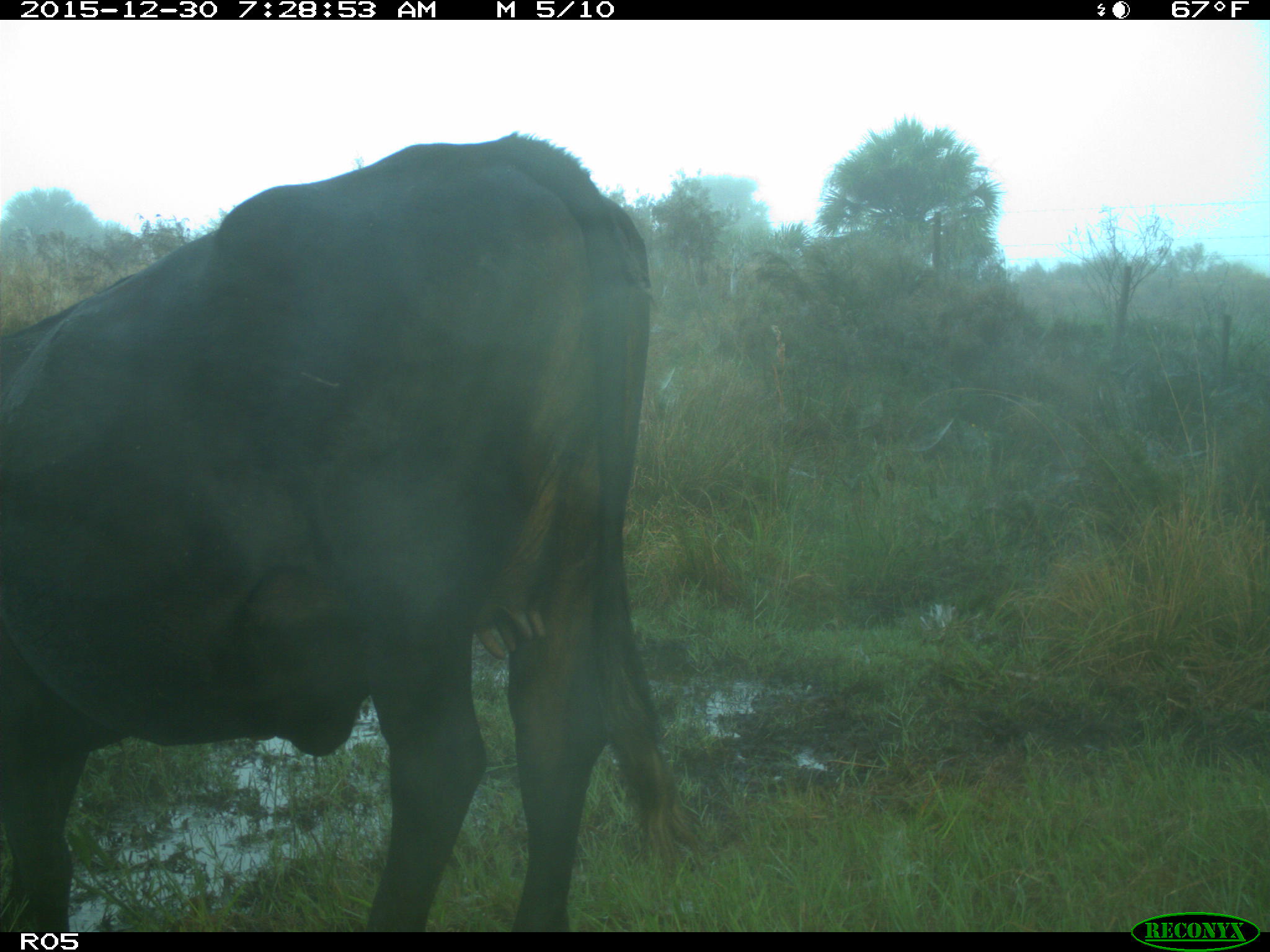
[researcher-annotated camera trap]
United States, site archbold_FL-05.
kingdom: Animalia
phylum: Chordata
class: Mammalia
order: Artiodactyla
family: Bovidae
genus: Bos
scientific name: Bos taurus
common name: domestic cow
Bos taurus (domestic cow).